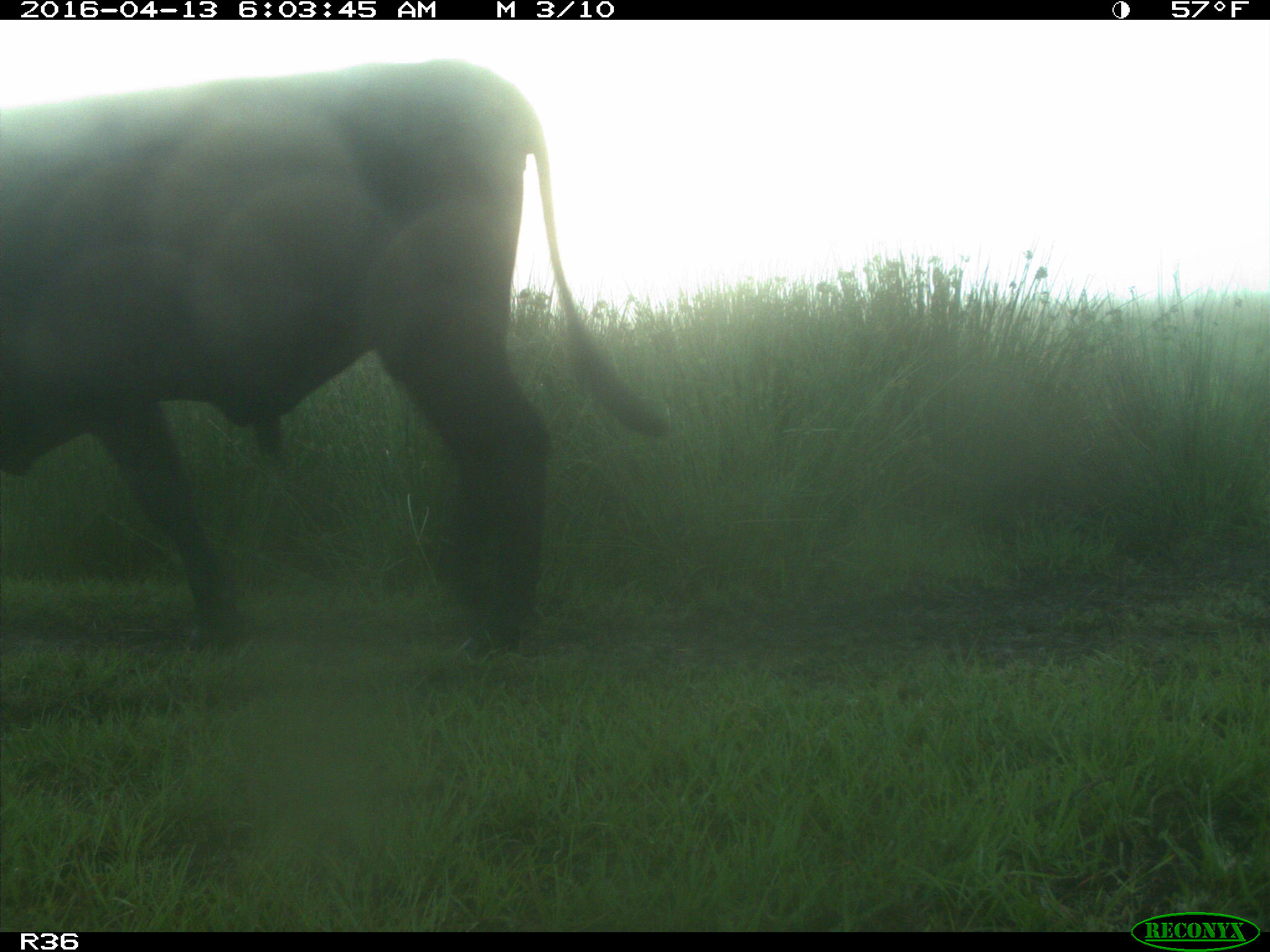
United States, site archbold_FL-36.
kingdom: Animalia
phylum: Chordata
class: Mammalia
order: Artiodactyla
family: Bovidae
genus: Bos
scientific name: Bos taurus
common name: domestic cow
Bos taurus (domestic cow).